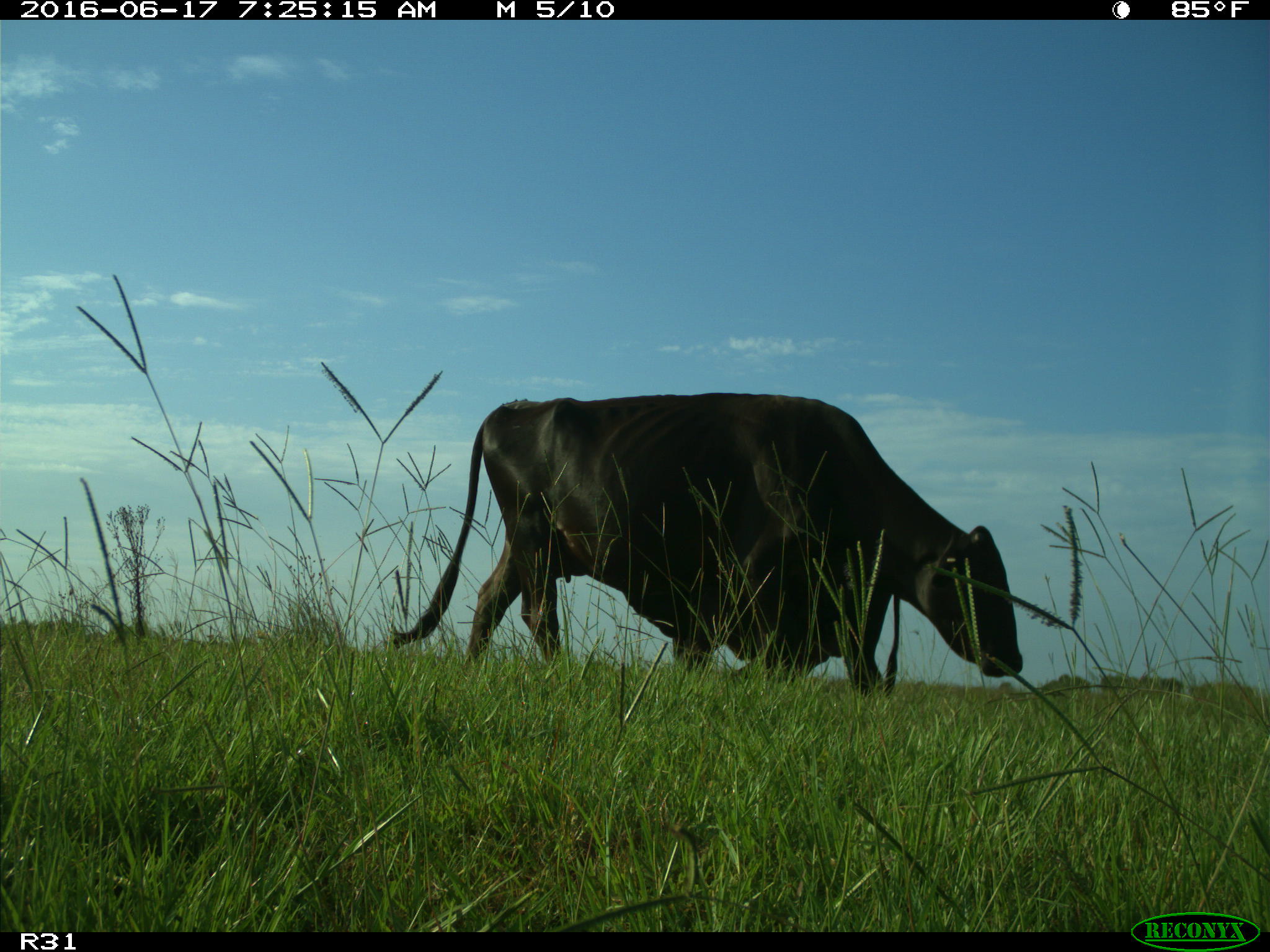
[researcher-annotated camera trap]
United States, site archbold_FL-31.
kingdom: Animalia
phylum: Chordata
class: Mammalia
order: Artiodactyla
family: Bovidae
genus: Bos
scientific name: Bos taurus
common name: domestic cow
Bos taurus (domestic cow).